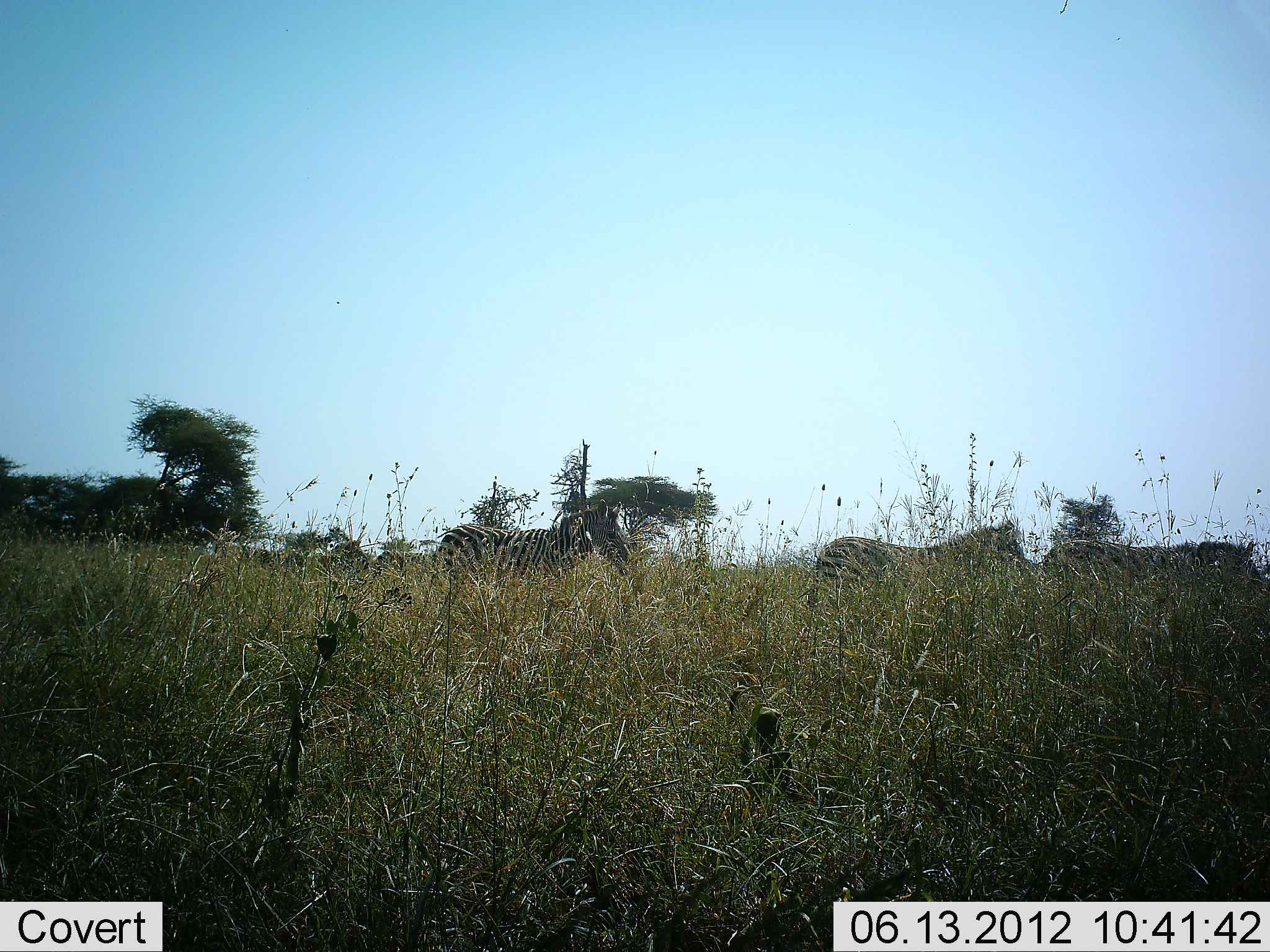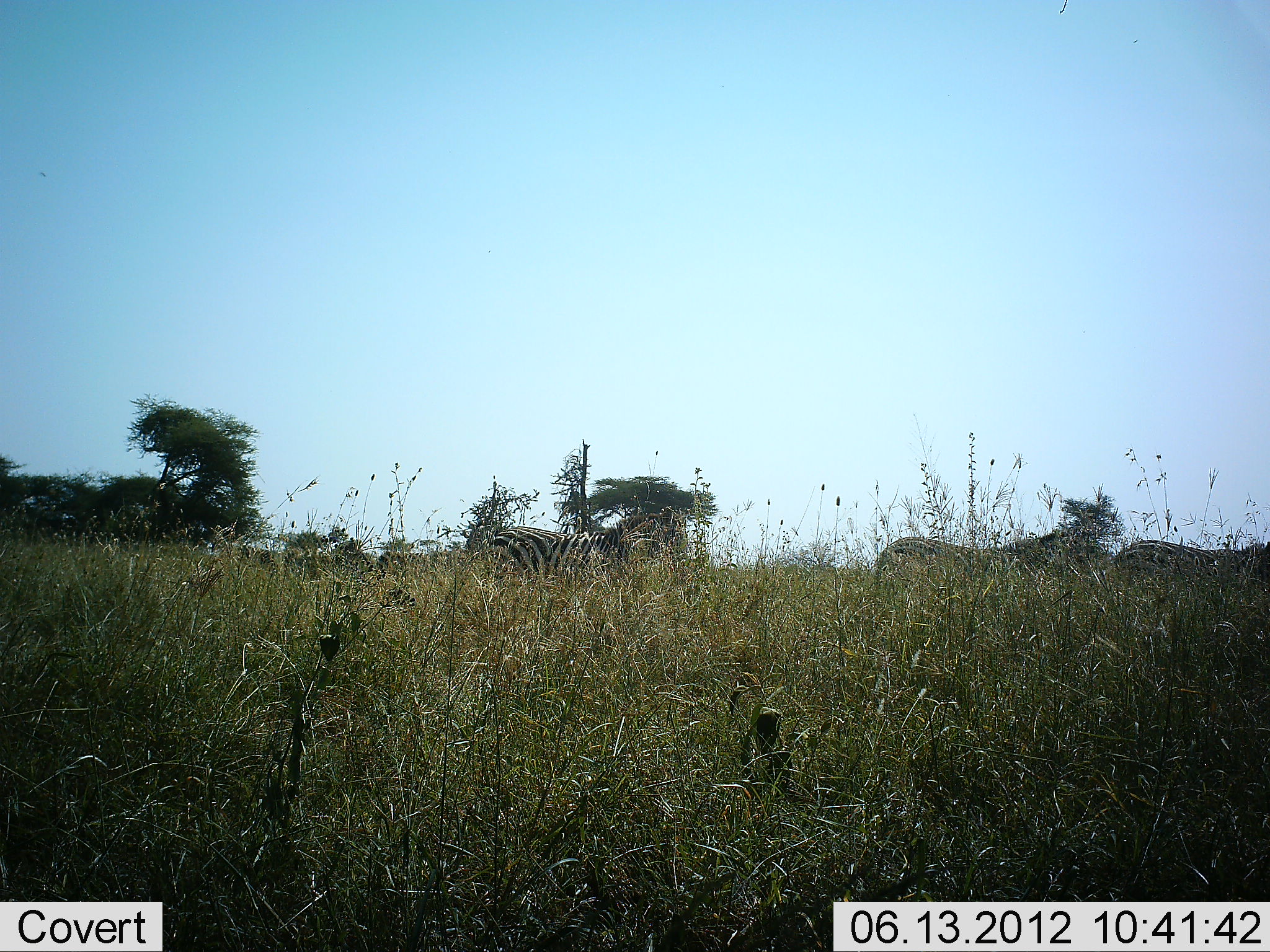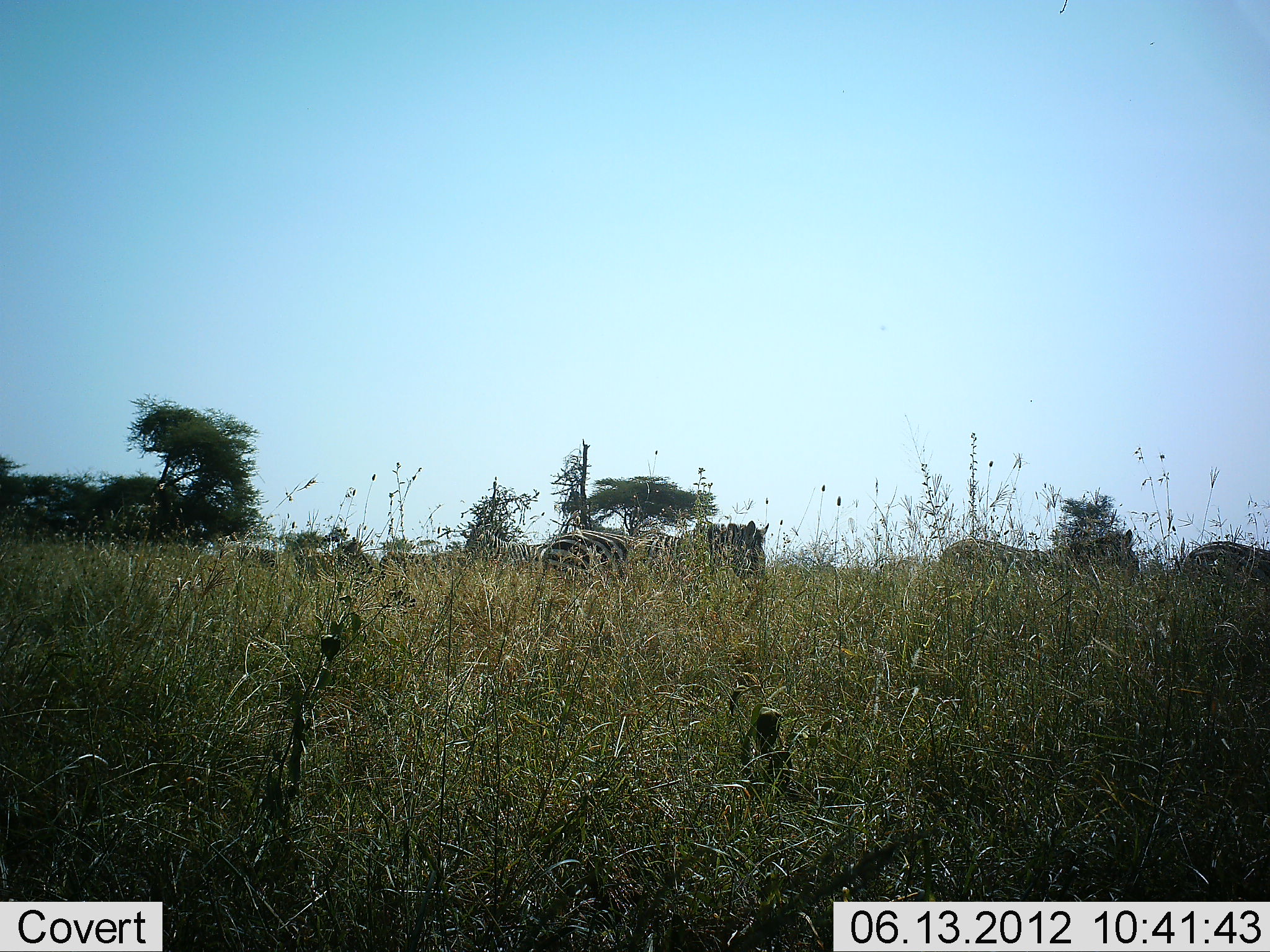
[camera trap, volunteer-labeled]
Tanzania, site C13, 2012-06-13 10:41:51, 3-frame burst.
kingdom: Animalia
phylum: Chordata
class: Mammalia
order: Perissodactyla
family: Equidae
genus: Equus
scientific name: Equus quagga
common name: plains zebra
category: zebra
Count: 3.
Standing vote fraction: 10%.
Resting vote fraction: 0%.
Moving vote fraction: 100%.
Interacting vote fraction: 0%.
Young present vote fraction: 0%.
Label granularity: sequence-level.